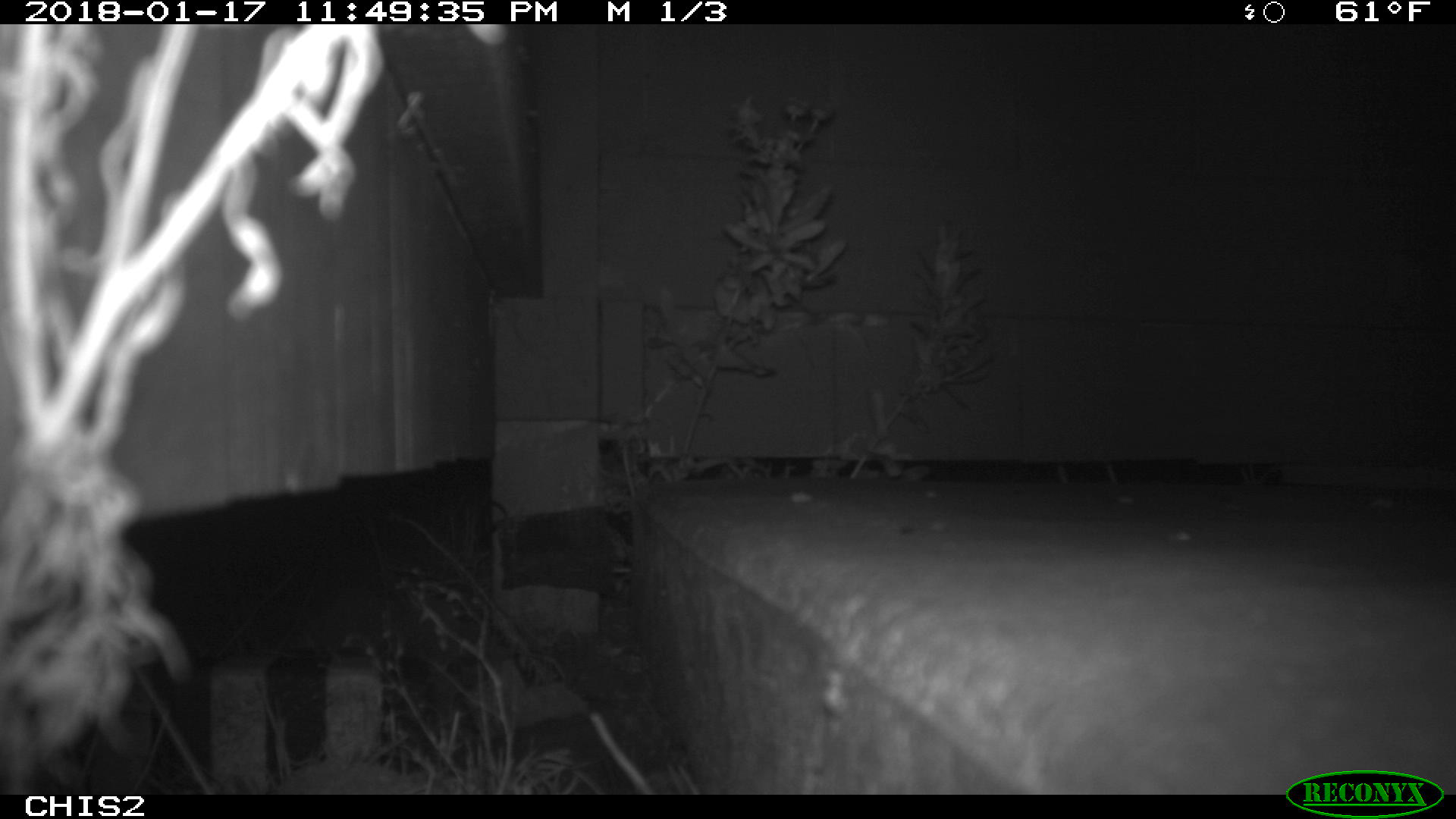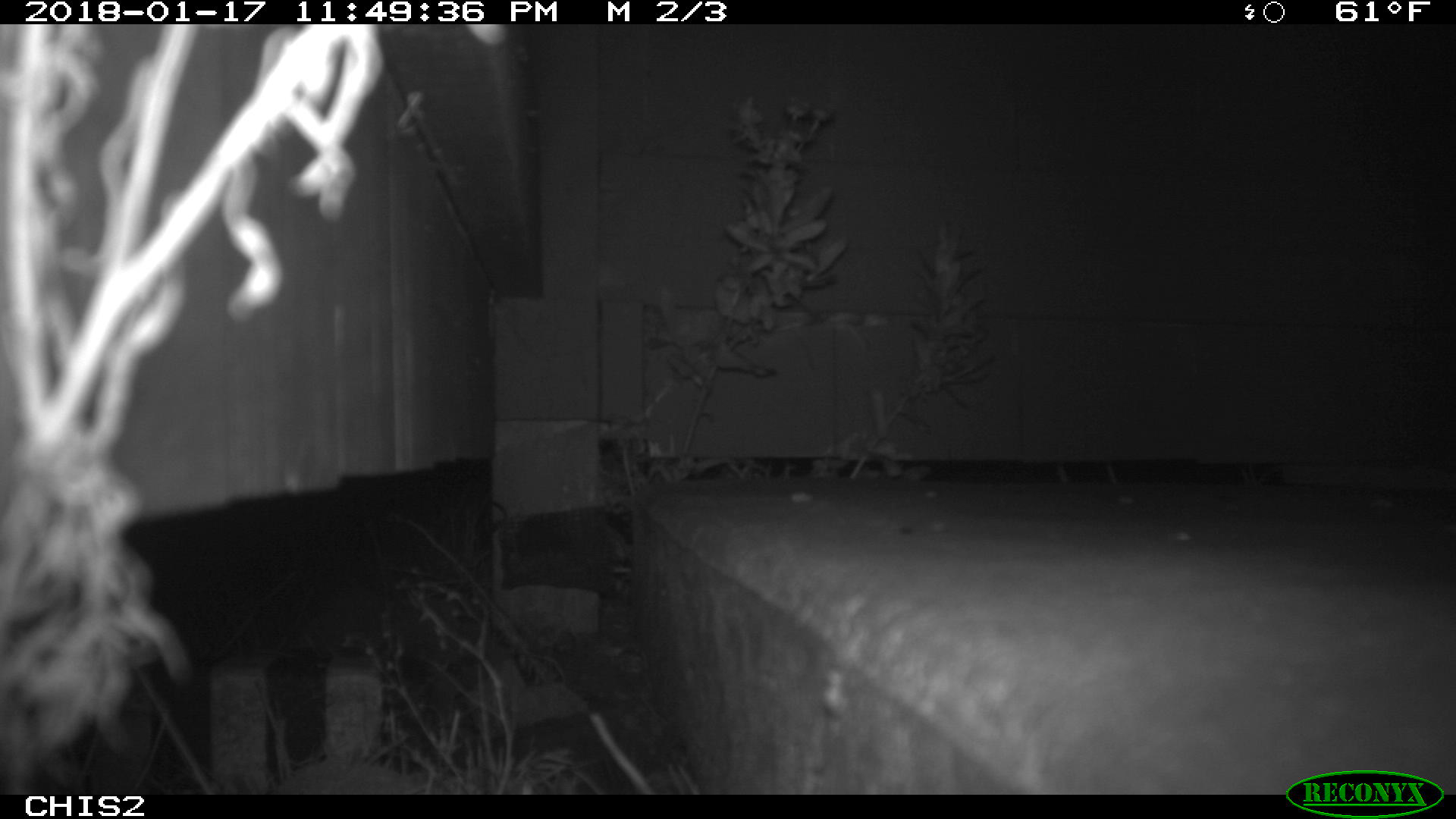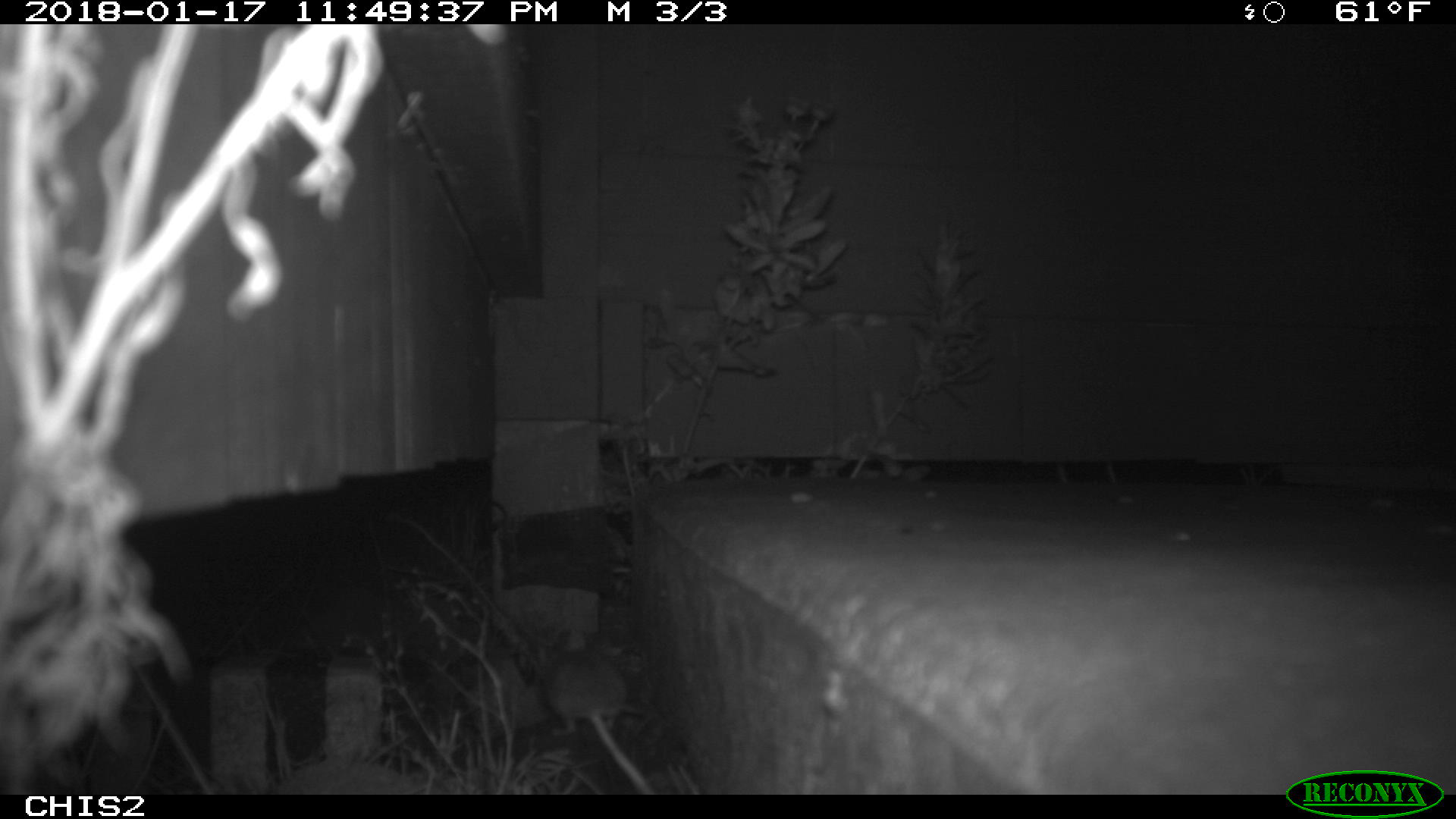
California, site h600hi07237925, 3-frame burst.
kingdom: Animalia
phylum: Chordata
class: Mammalia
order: Rodentia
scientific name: Rodentia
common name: rodent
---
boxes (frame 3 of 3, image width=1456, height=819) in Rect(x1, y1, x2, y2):
rodent: Rect(543, 627, 657, 793)